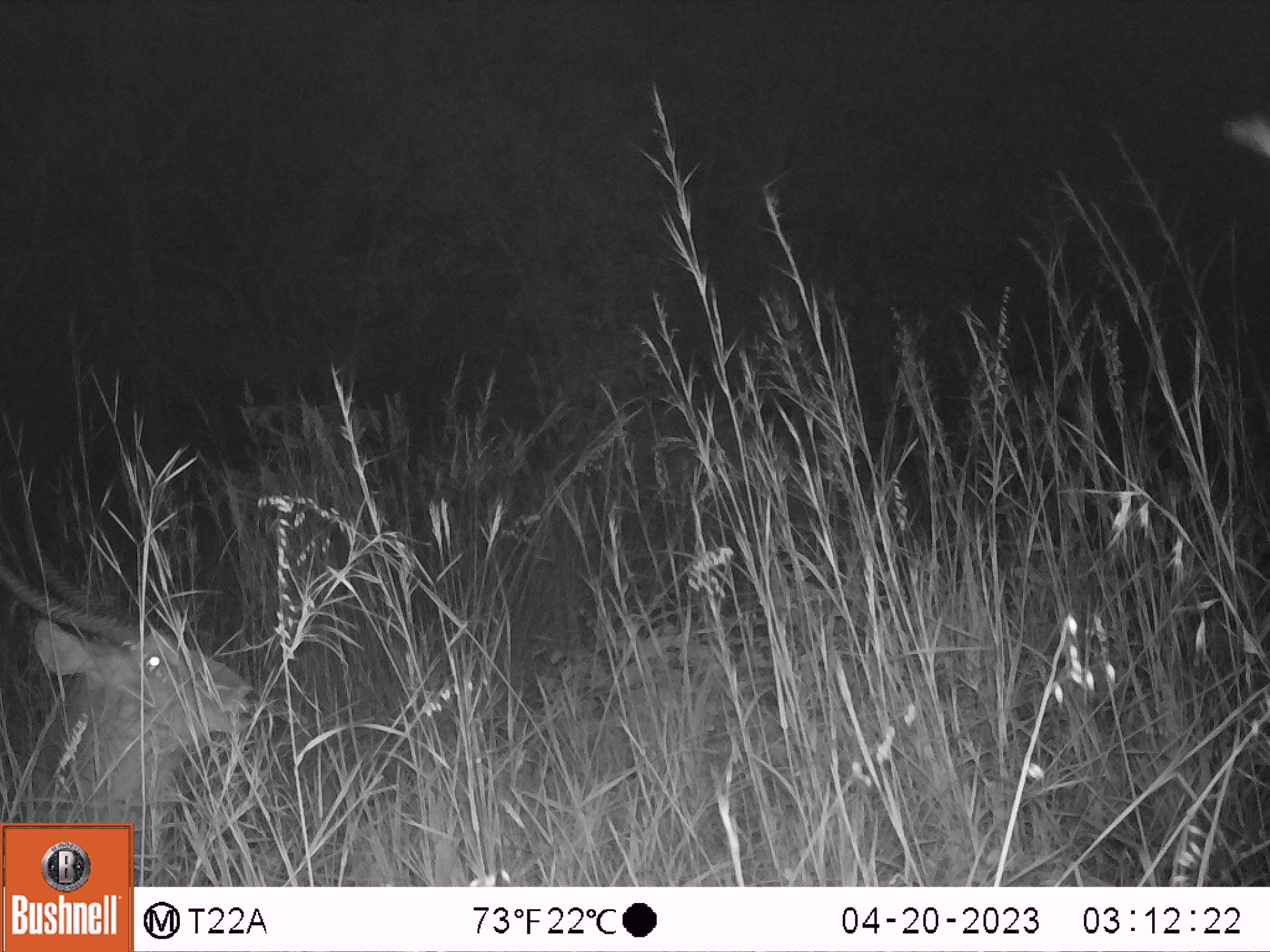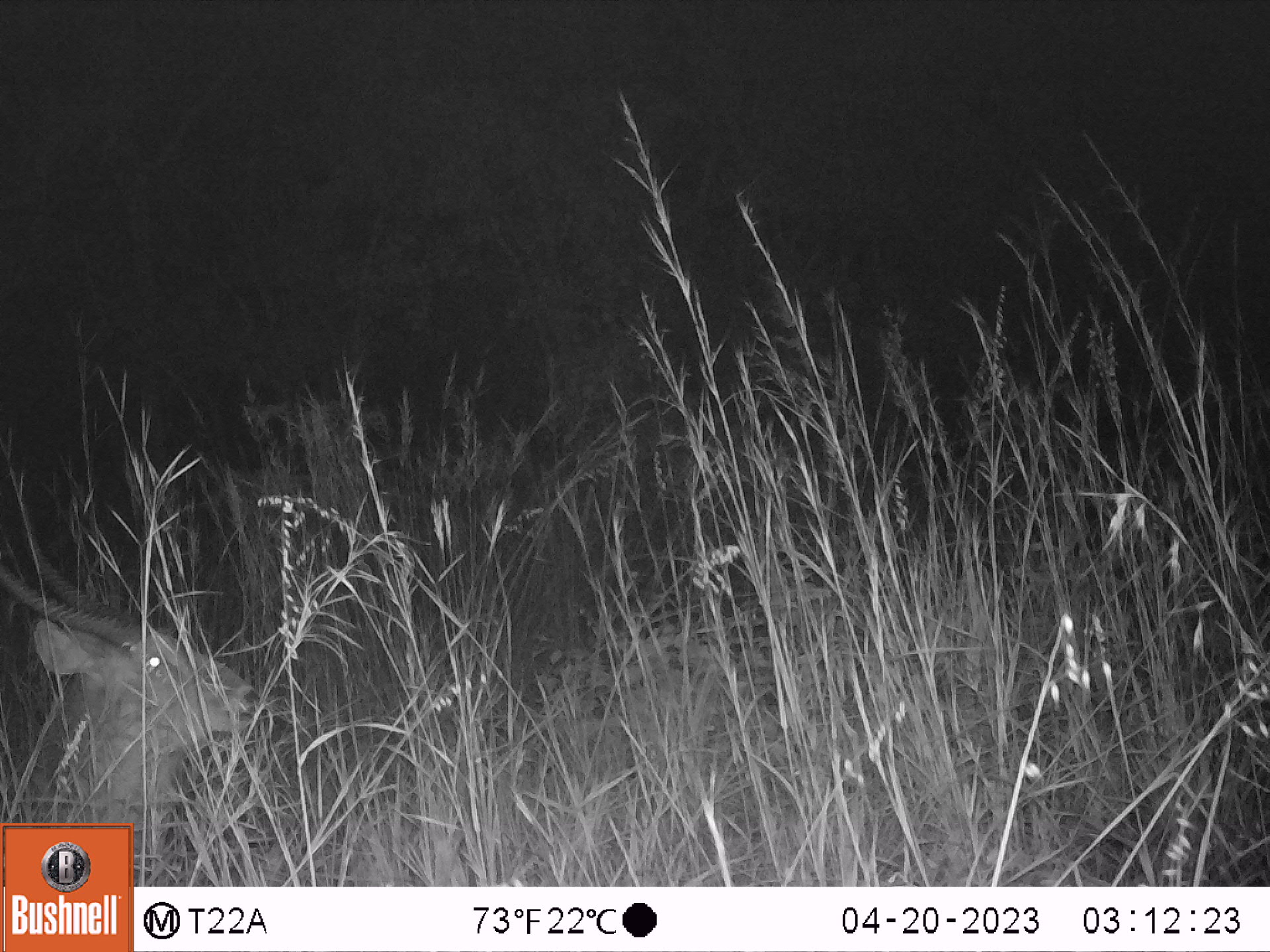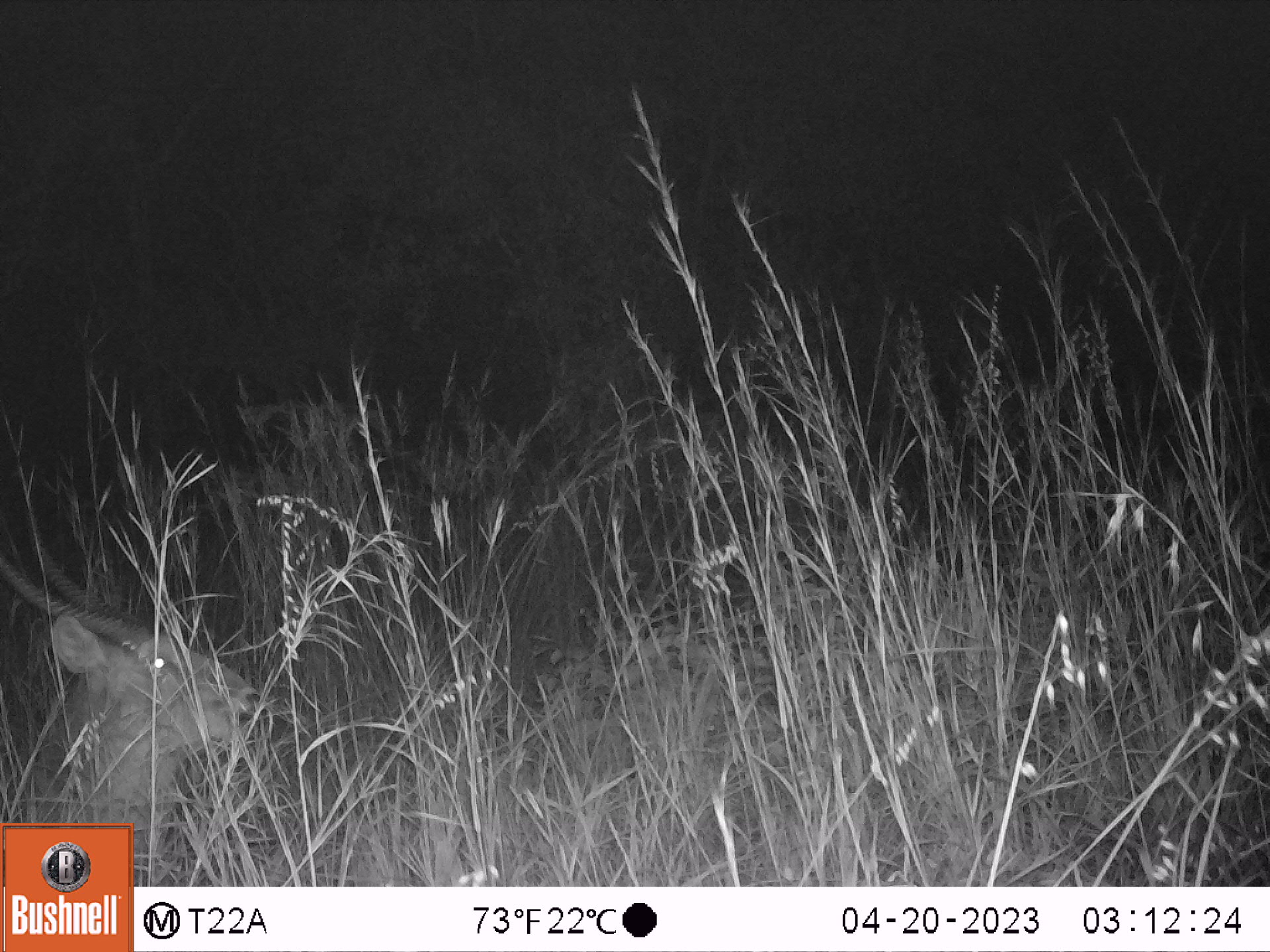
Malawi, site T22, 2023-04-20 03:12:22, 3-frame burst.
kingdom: Animalia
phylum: Chordata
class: Mammalia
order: Artiodactyla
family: Bovidae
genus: Kobus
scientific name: Kobus ellipsiprymnus ellipsiprymnus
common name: common waterbuck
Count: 1.